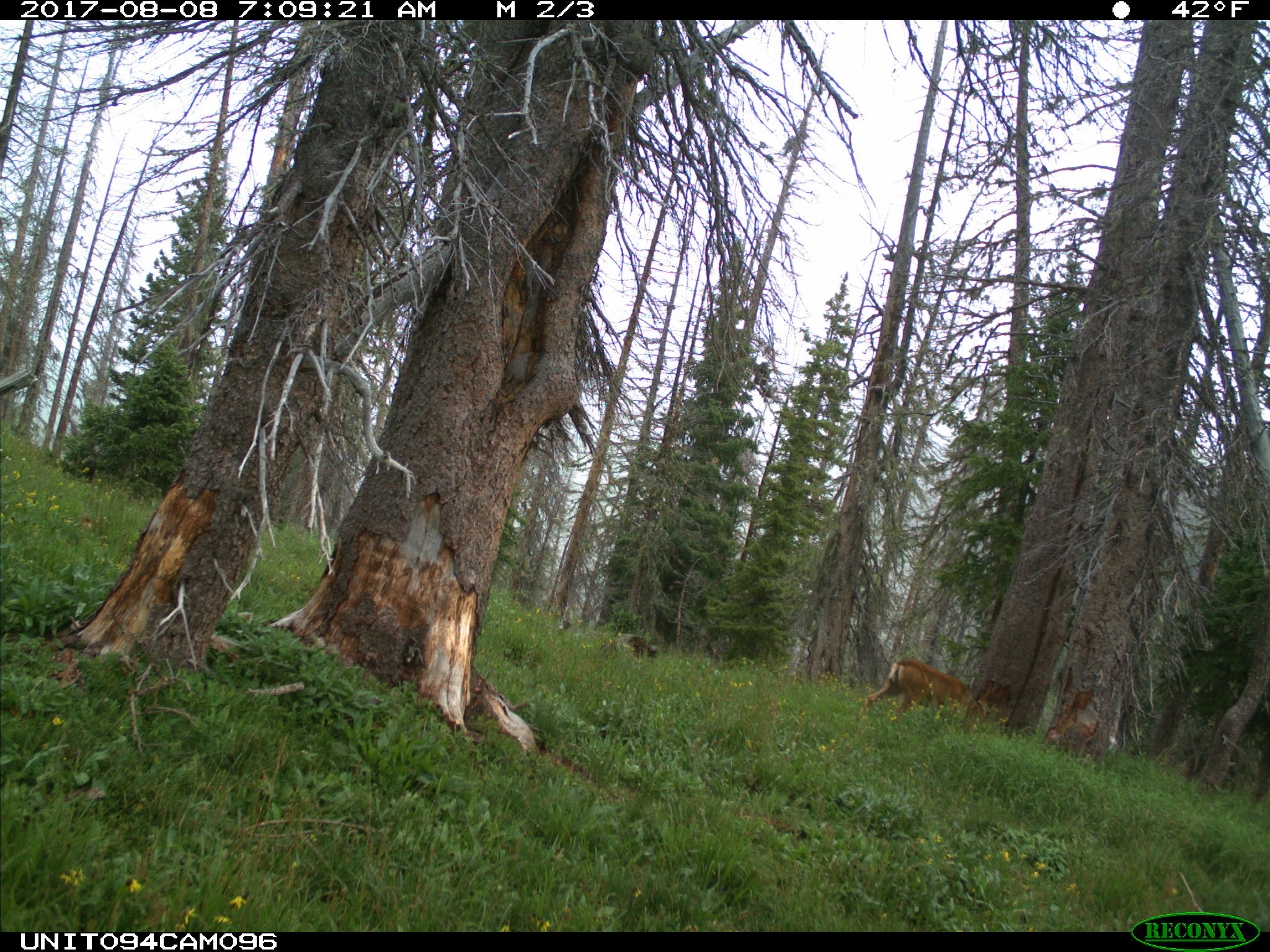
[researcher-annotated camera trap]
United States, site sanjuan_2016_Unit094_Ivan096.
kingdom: Animalia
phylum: Chordata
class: Mammalia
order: Artiodactyla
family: Cervidae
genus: Odocoileus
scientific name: Odocoileus hemionus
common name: mule deer